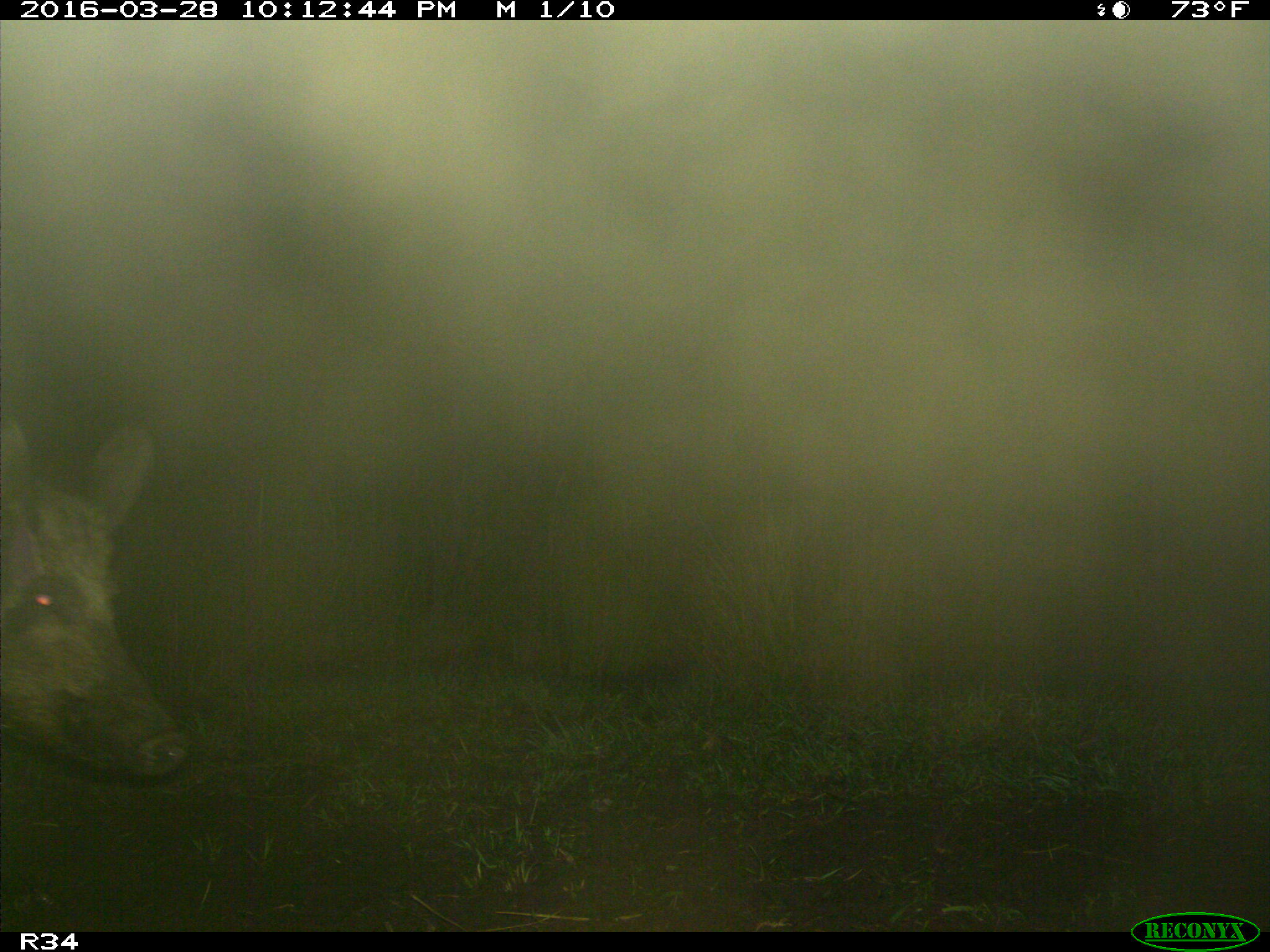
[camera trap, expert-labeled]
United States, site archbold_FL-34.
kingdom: Animalia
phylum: Chordata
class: Mammalia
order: Artiodactyla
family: Suidae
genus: Sus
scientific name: Sus scrofa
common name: wild boar